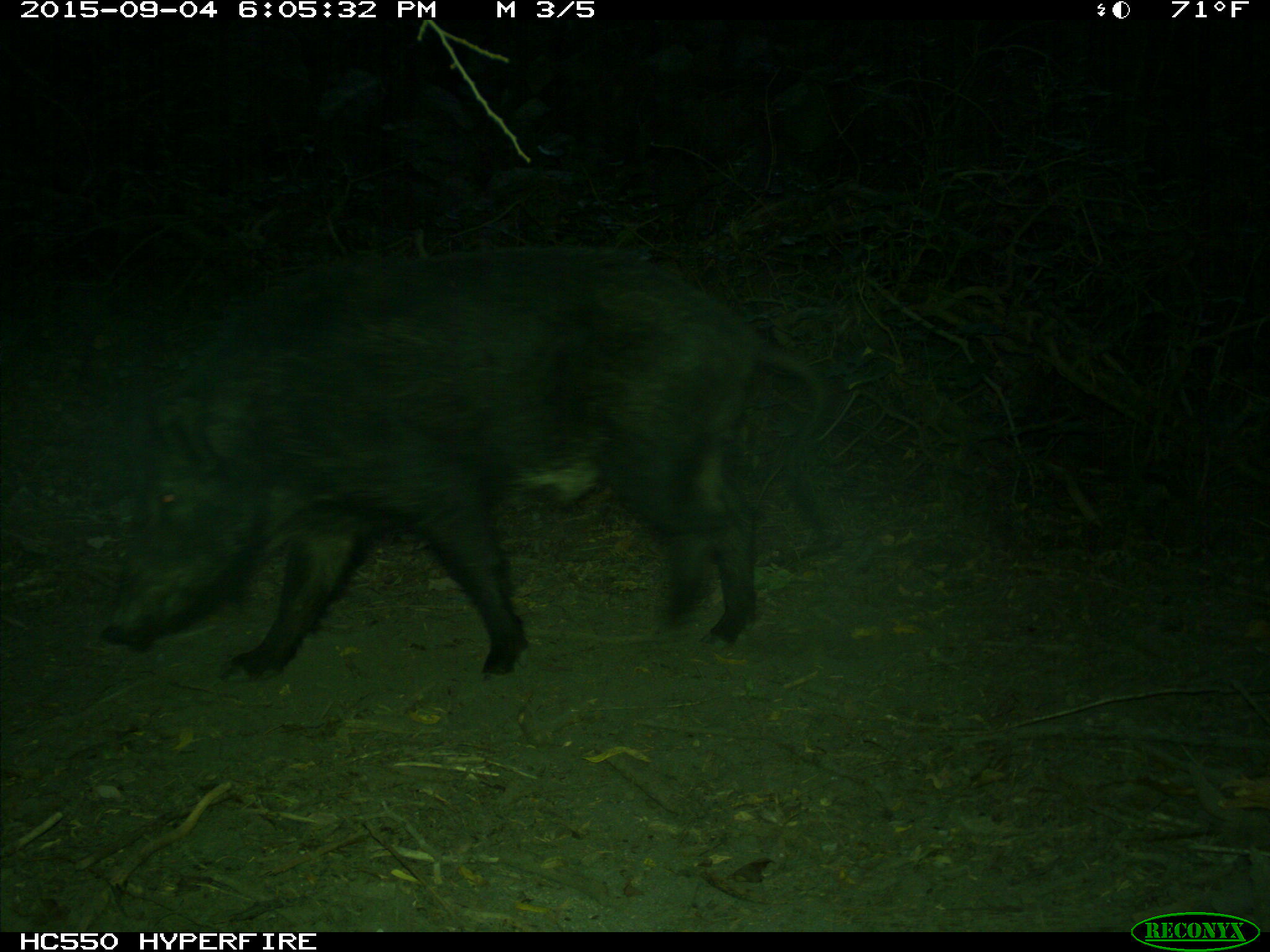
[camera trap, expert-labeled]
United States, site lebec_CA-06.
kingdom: Animalia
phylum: Chordata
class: Mammalia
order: Artiodactyla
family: Suidae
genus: Sus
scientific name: Sus scrofa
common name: wild boar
Sus scrofa (wild boar).